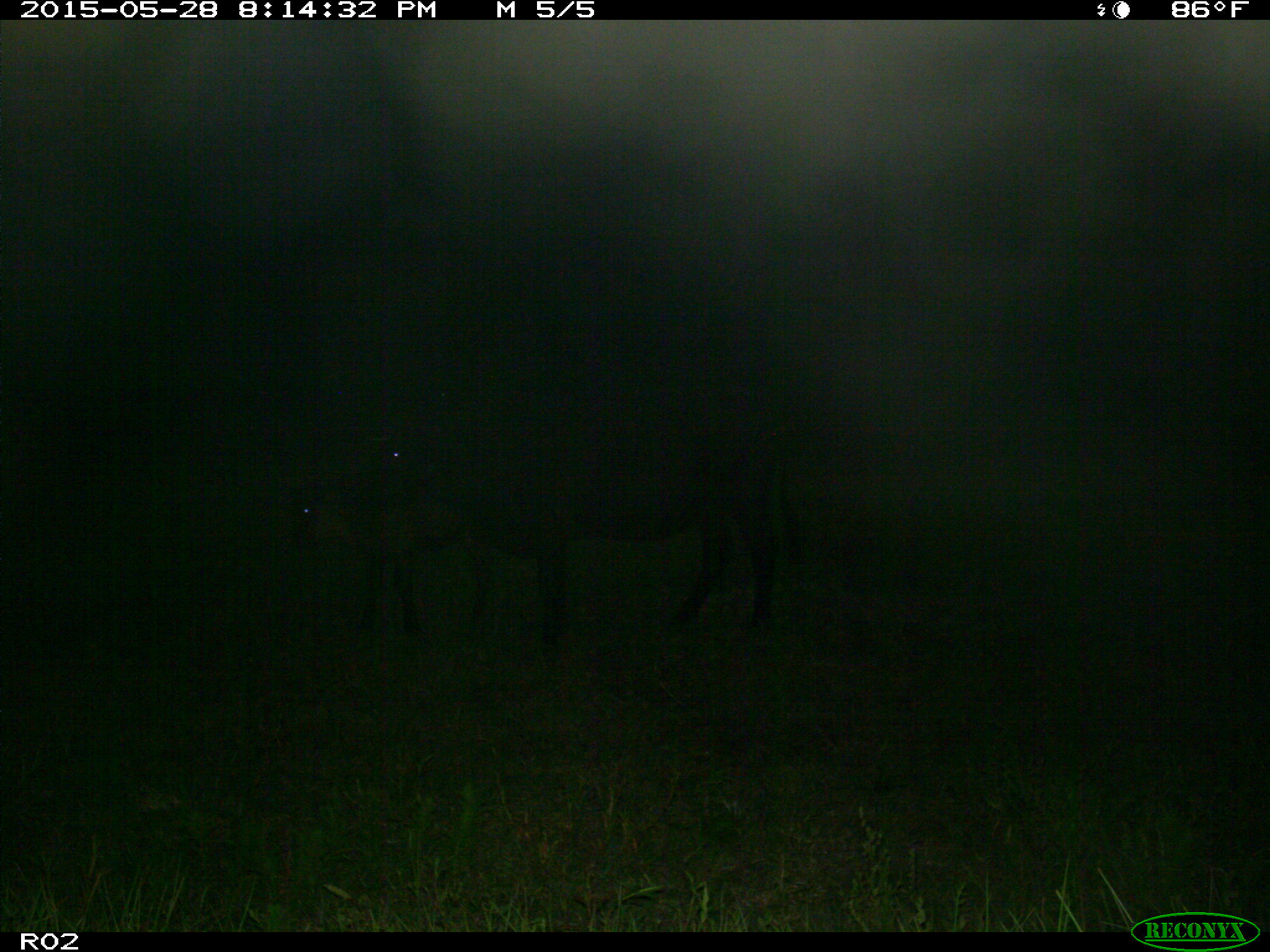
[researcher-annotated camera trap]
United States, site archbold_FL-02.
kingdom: Animalia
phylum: Chordata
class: Mammalia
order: Artiodactyla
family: Bovidae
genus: Bos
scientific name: Bos taurus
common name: domestic cow